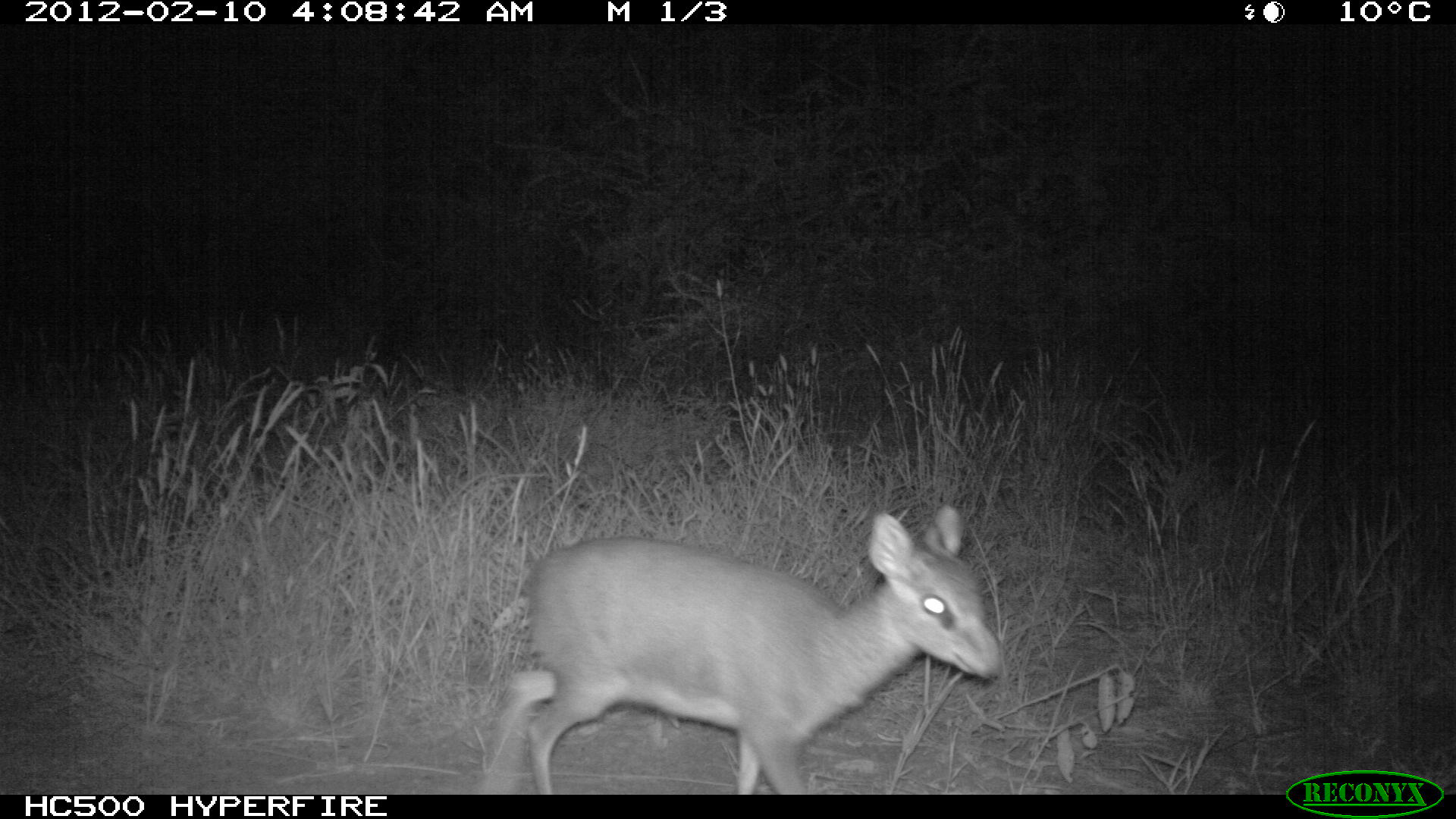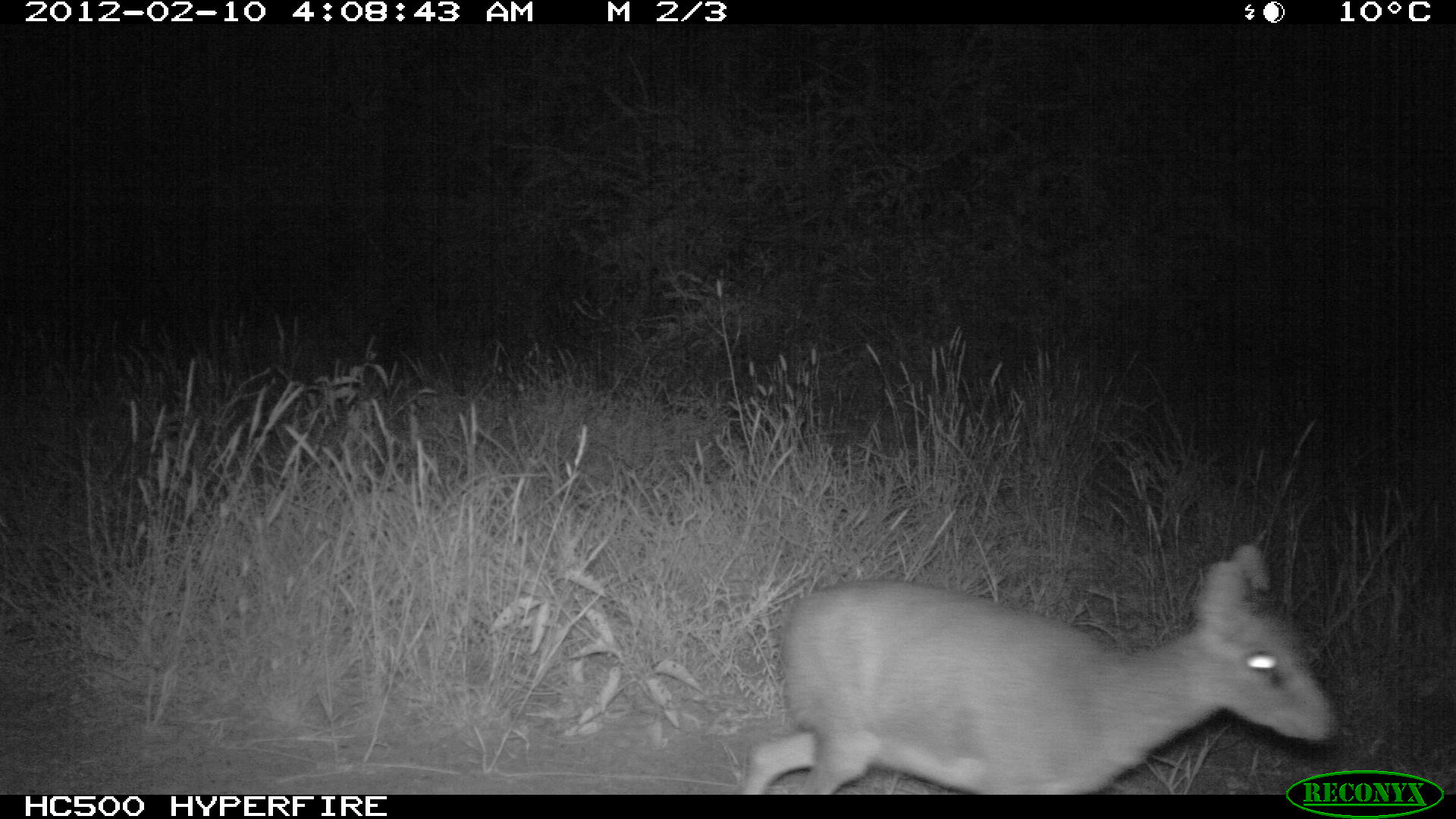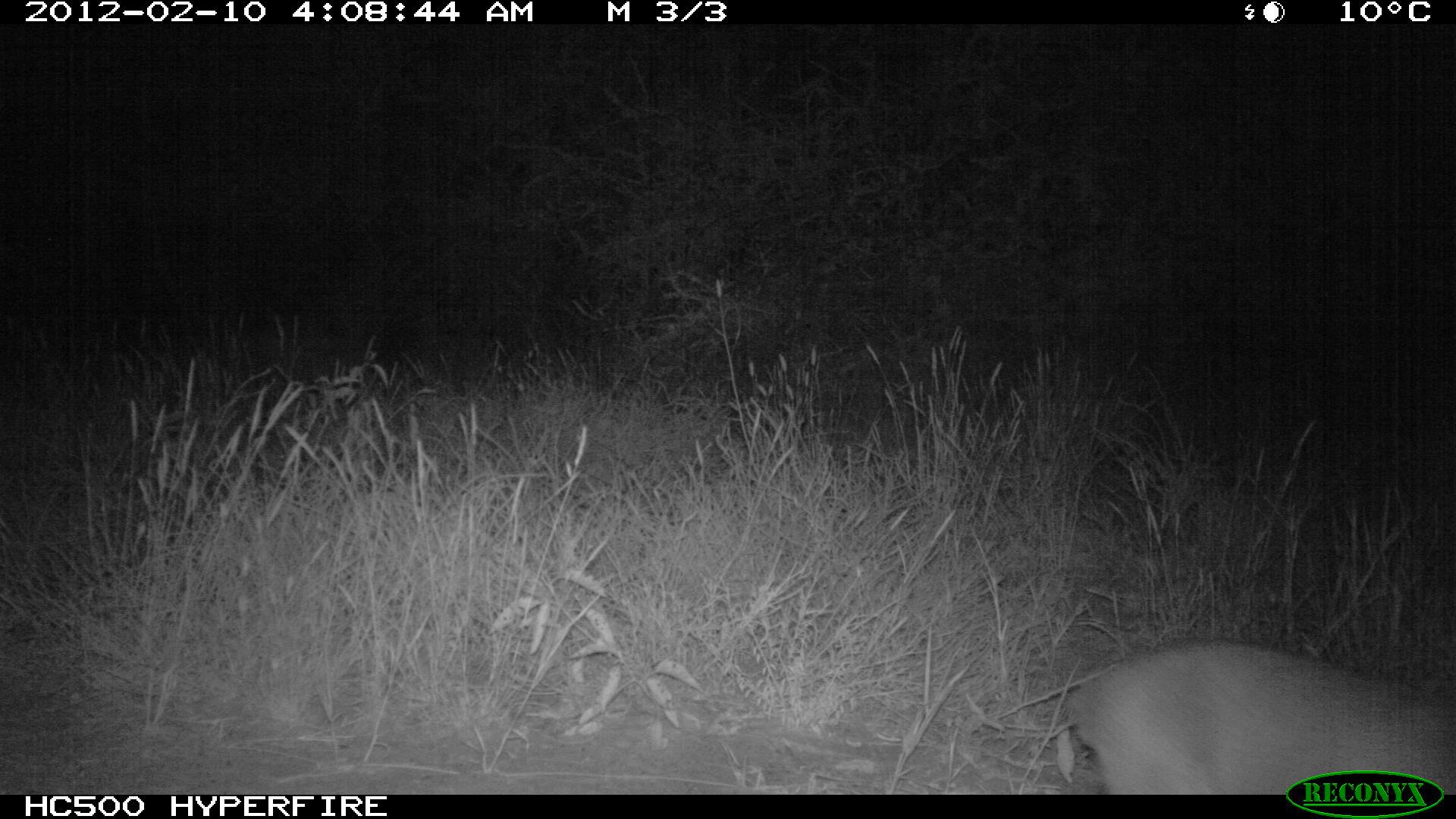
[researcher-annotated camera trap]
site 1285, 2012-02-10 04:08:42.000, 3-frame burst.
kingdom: Animalia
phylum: Chordata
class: Mammalia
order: Artiodactyla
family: Bovidae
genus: Madoqua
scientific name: Madoqua guentheri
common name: günther's dik-dik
Madoqua guentheri (günther's dik-dik), count 1.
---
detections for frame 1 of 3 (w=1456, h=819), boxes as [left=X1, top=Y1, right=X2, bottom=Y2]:
madoqua guentheri: [left=473, top=501, right=1005, bottom=794]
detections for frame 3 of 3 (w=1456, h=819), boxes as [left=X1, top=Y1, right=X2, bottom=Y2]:
madoqua guentheri: [left=1061, top=634, right=1456, bottom=793]